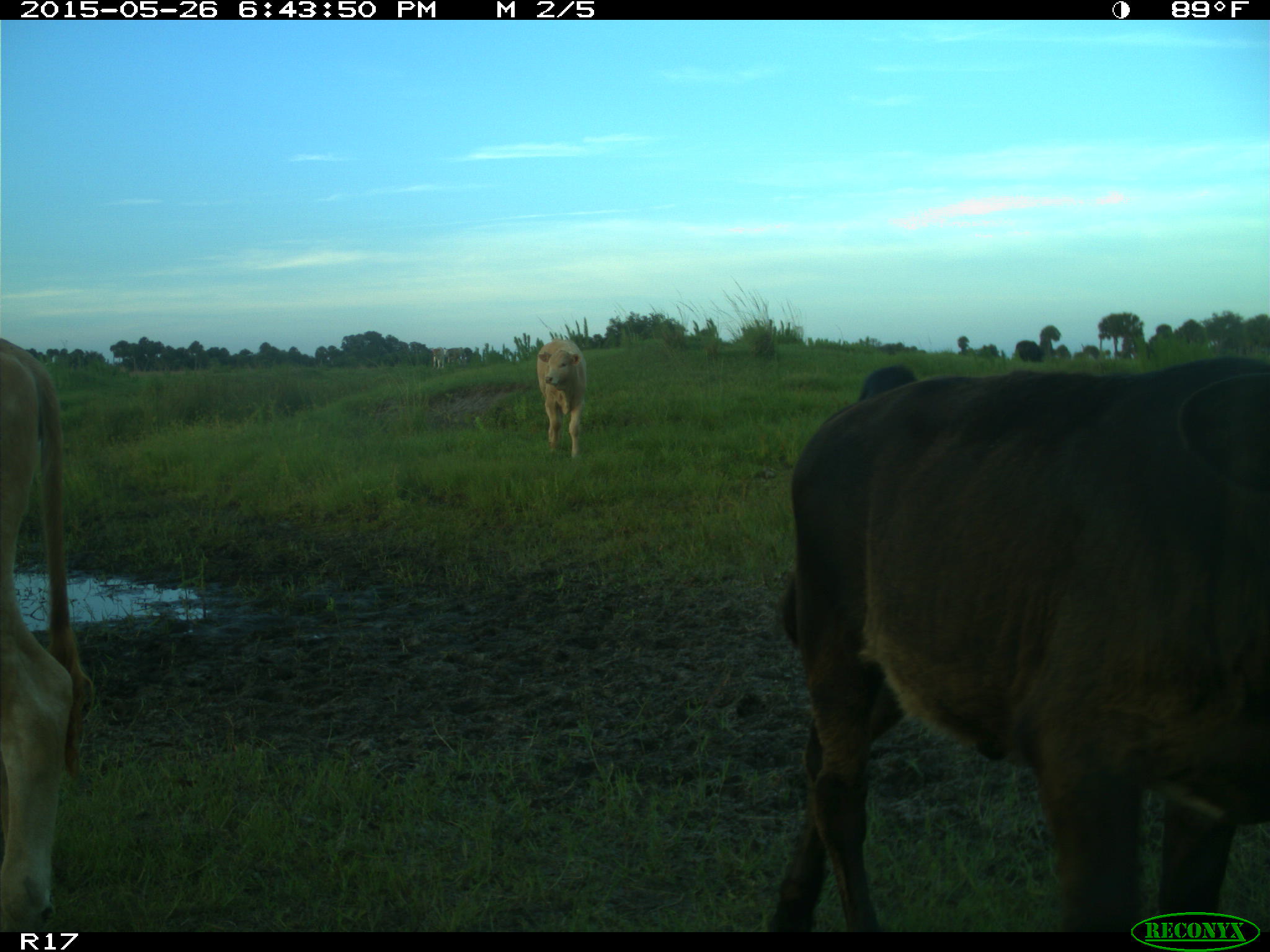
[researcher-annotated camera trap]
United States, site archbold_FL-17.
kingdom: Animalia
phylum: Chordata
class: Mammalia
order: Artiodactyla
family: Bovidae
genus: Bos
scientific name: Bos taurus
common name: domestic cow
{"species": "Bos taurus (domestic cow)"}